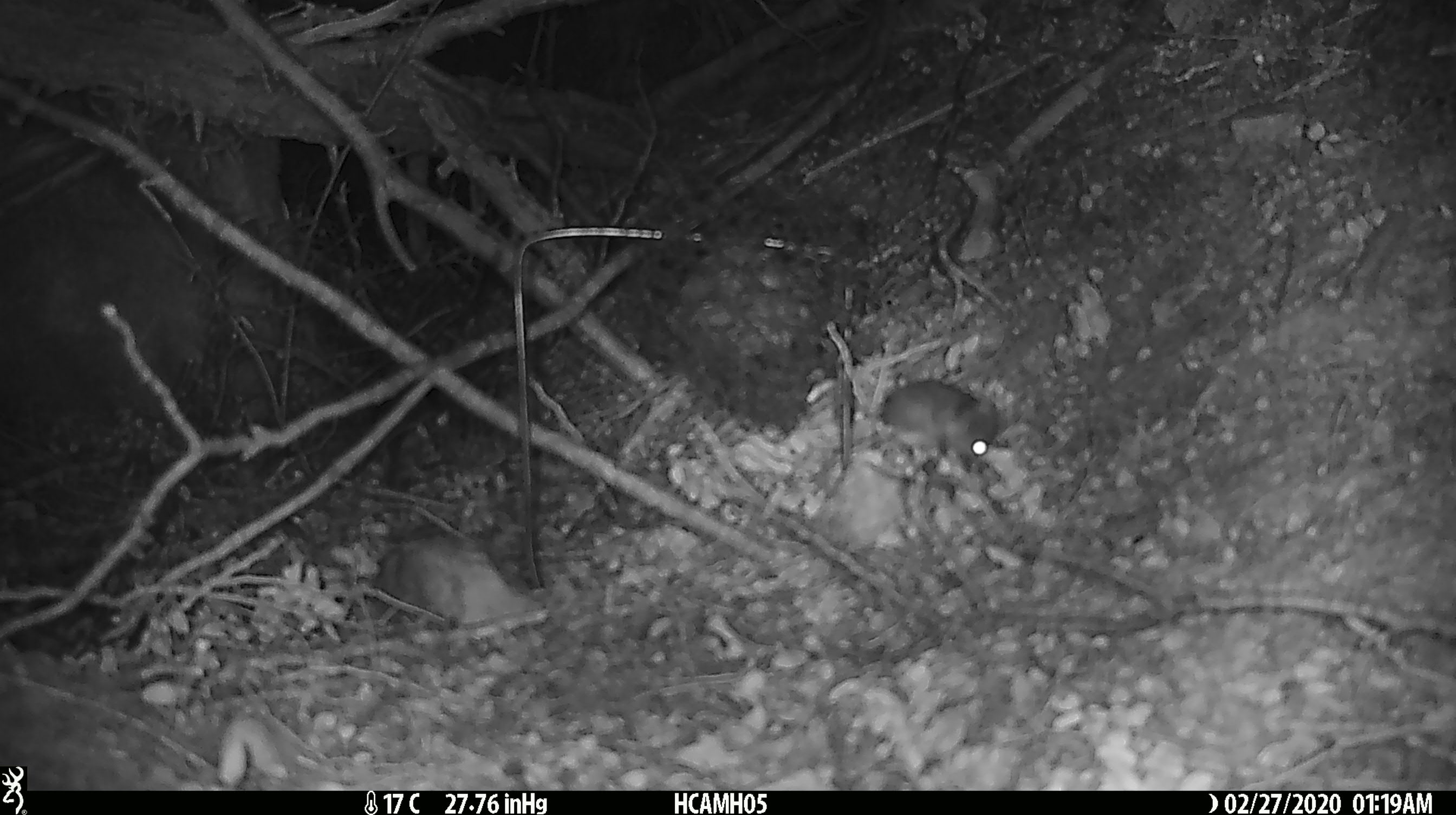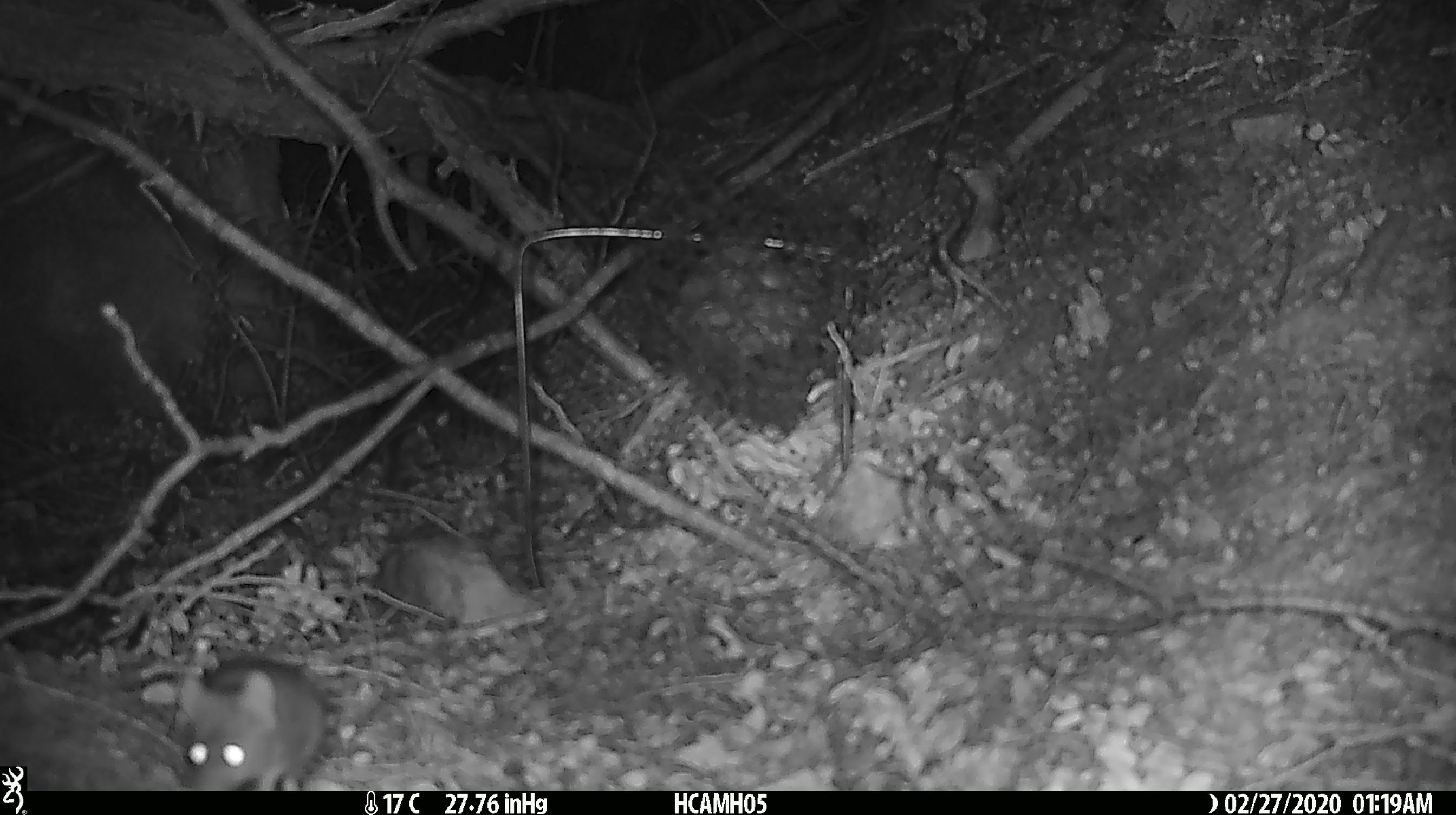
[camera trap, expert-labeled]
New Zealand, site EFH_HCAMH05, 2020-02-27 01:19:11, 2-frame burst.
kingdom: Animalia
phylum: Chordata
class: Mammalia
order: Rodentia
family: Muridae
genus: Mus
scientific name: Mus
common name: mouse